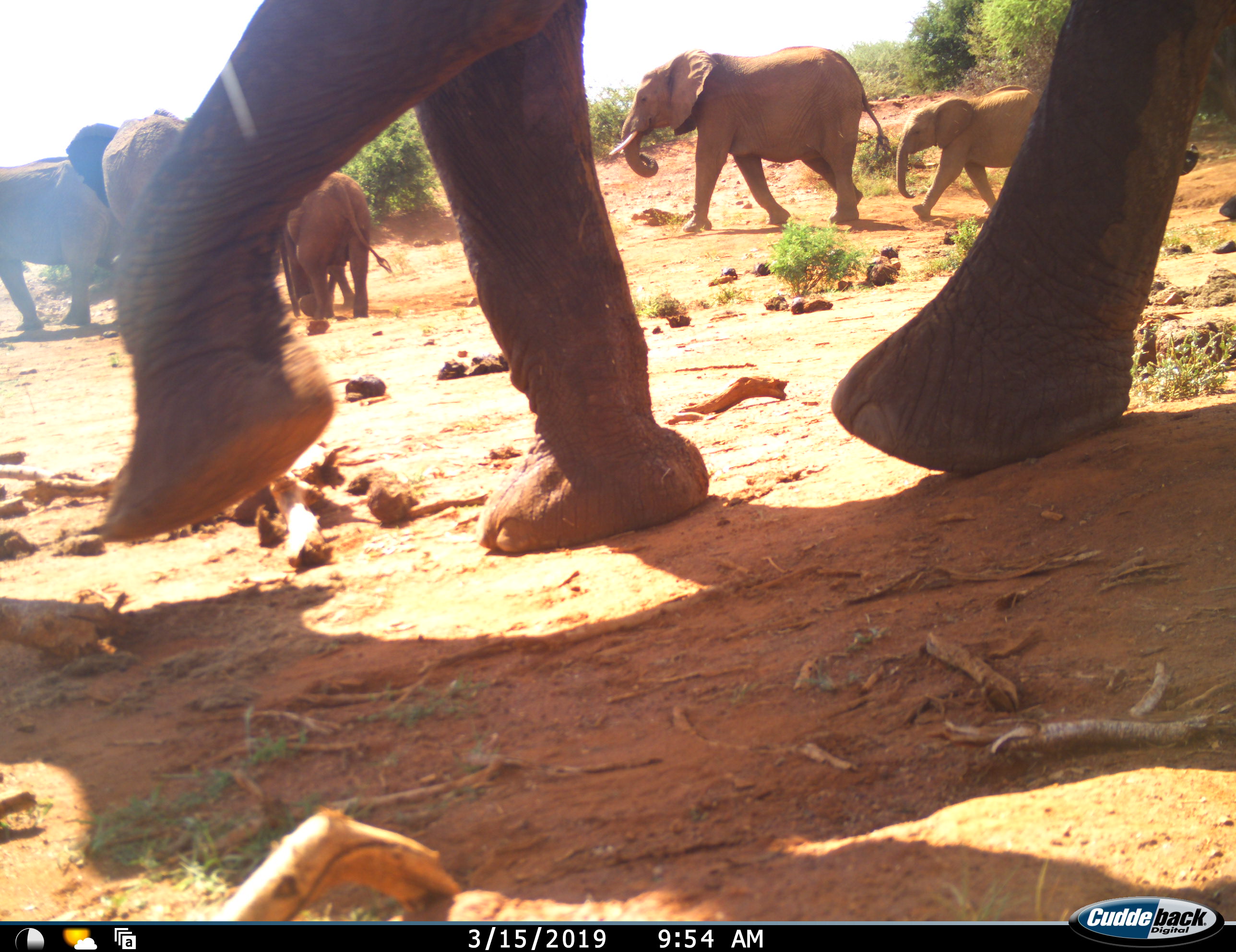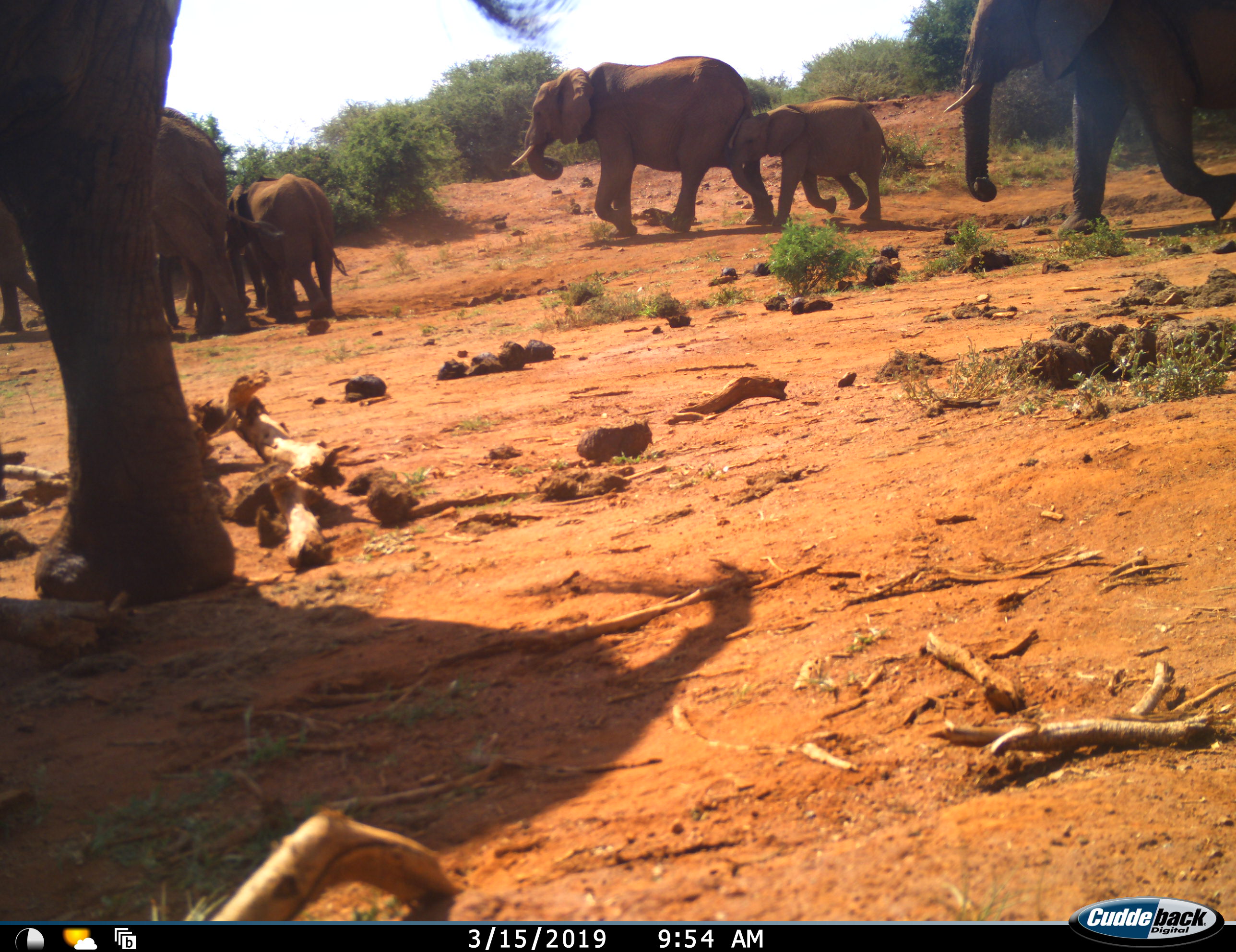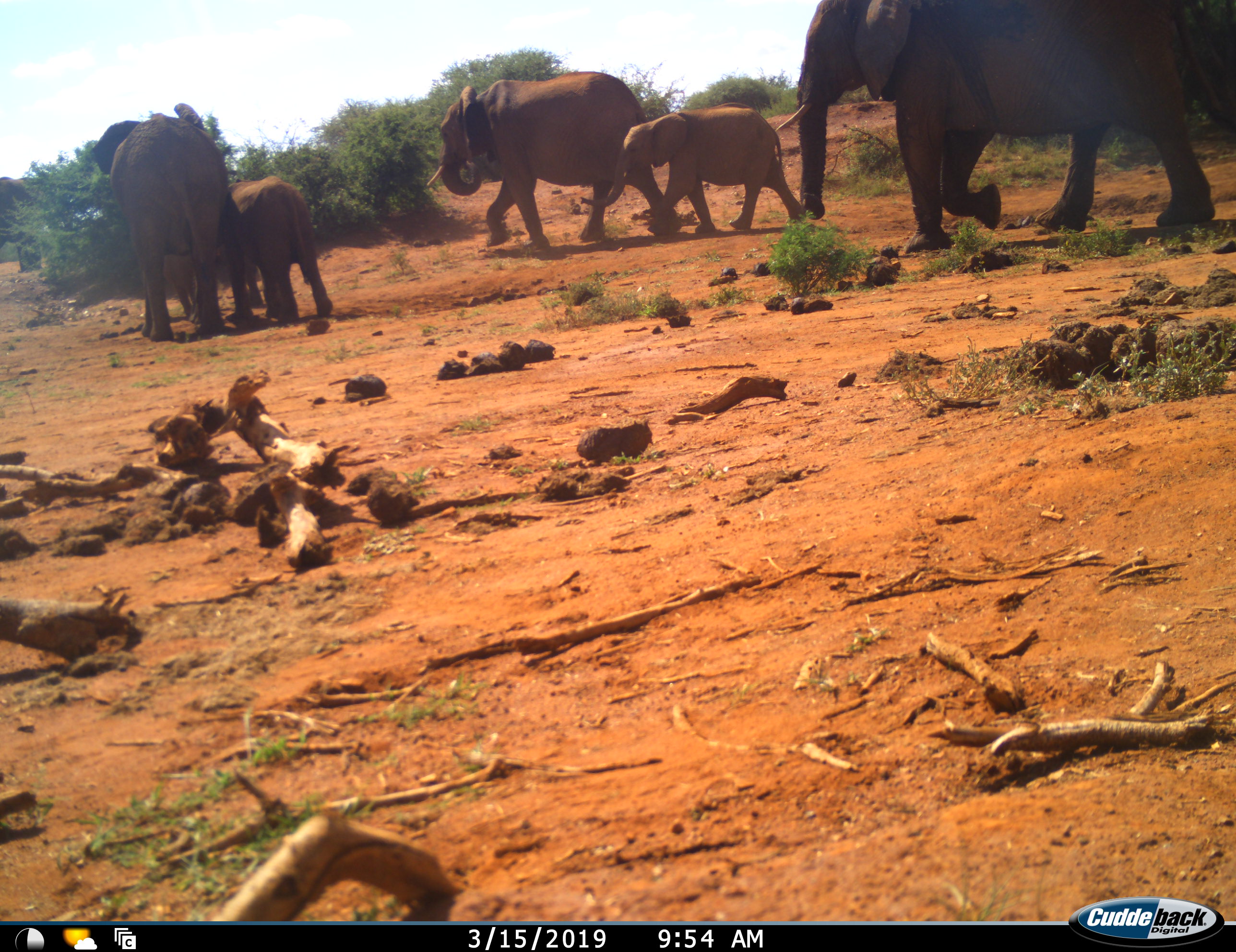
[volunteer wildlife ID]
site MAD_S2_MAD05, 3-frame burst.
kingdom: Animalia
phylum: Chordata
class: Mammalia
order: Proboscidea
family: Elephantidae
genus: Loxodonta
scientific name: Loxodonta africana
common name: african bush elephant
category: elephant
Elephant (african bush elephant) (Loxodonta africana), count 7. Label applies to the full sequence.